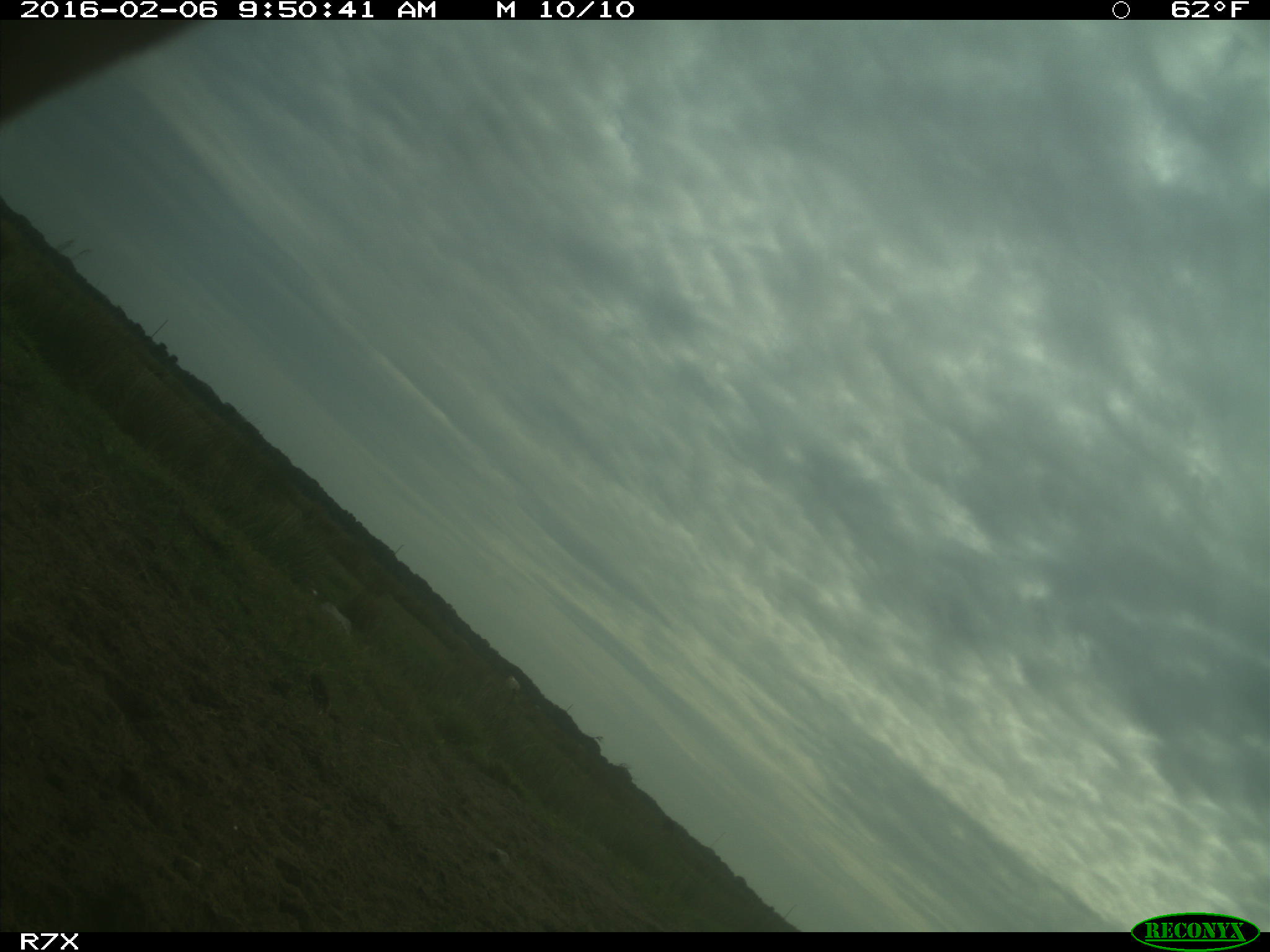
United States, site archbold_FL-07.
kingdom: Animalia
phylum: Chordata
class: Mammalia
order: Artiodactyla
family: Bovidae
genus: Bos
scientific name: Bos taurus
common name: domestic cow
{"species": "Bos taurus (domestic cow)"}